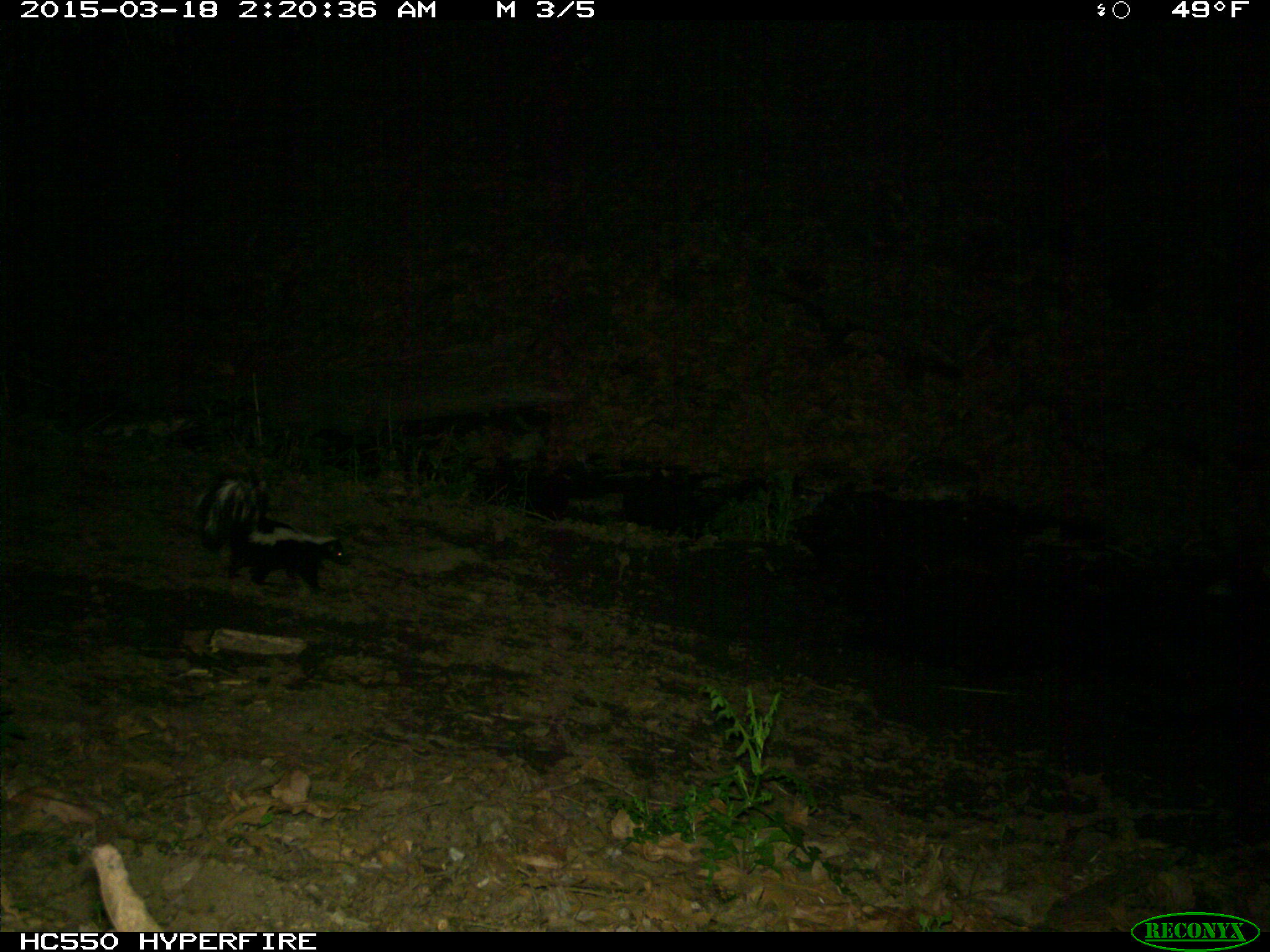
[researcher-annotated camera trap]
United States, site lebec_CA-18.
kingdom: Animalia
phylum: Chordata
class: Mammalia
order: Carnivora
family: Mephitidae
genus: Mephitis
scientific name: Mephitis mephitis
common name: striped skunk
Mephitis mephitis (striped skunk).